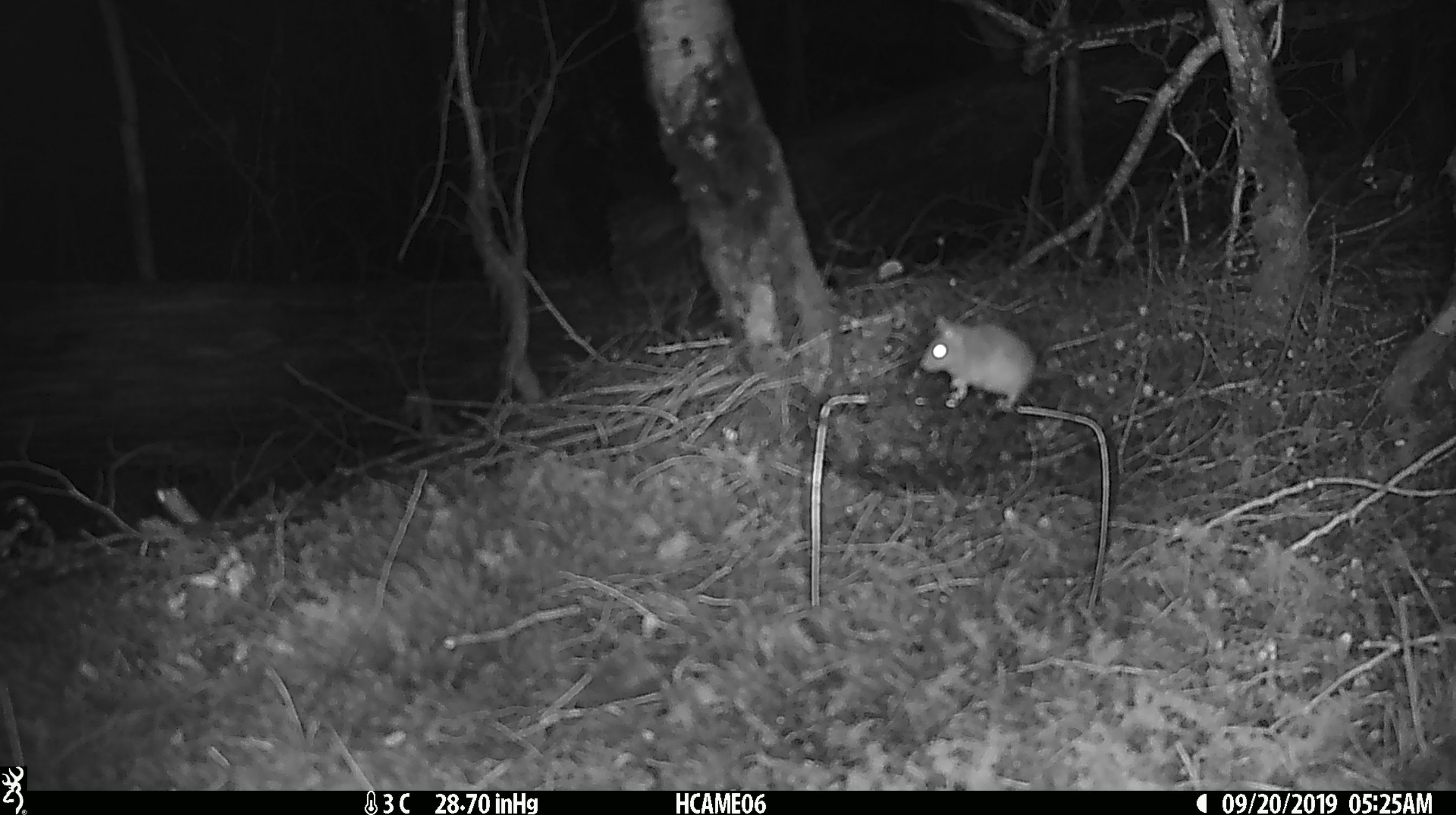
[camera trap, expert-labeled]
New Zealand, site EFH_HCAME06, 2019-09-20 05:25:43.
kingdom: Animalia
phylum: Chordata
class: Mammalia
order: Rodentia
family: Muridae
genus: Mus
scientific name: Mus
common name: mouse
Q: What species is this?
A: Mouse (Mus).